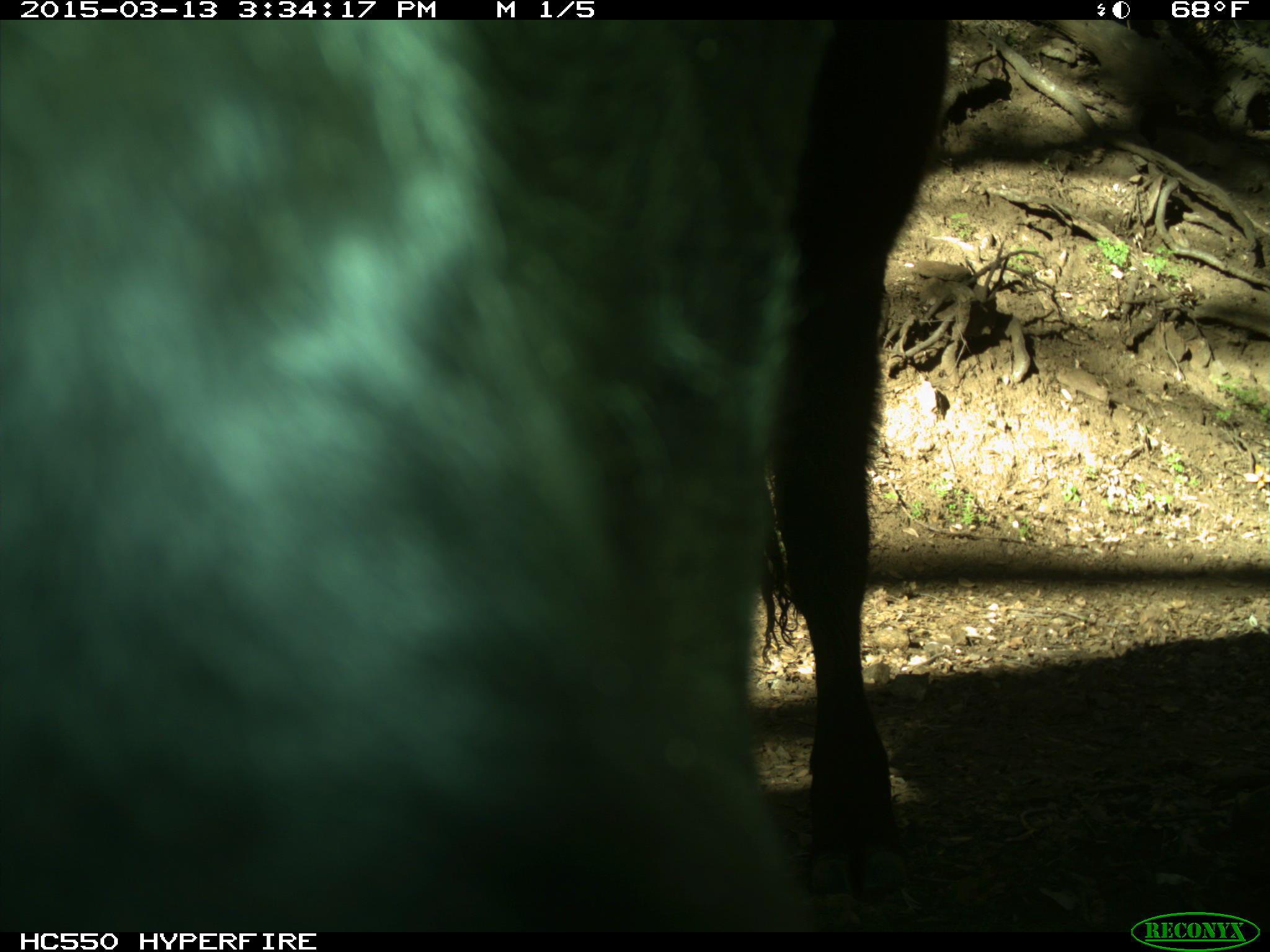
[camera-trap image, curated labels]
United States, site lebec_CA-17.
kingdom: Animalia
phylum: Chordata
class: Mammalia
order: Artiodactyla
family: Bovidae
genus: Bos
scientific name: Bos taurus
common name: domestic cow